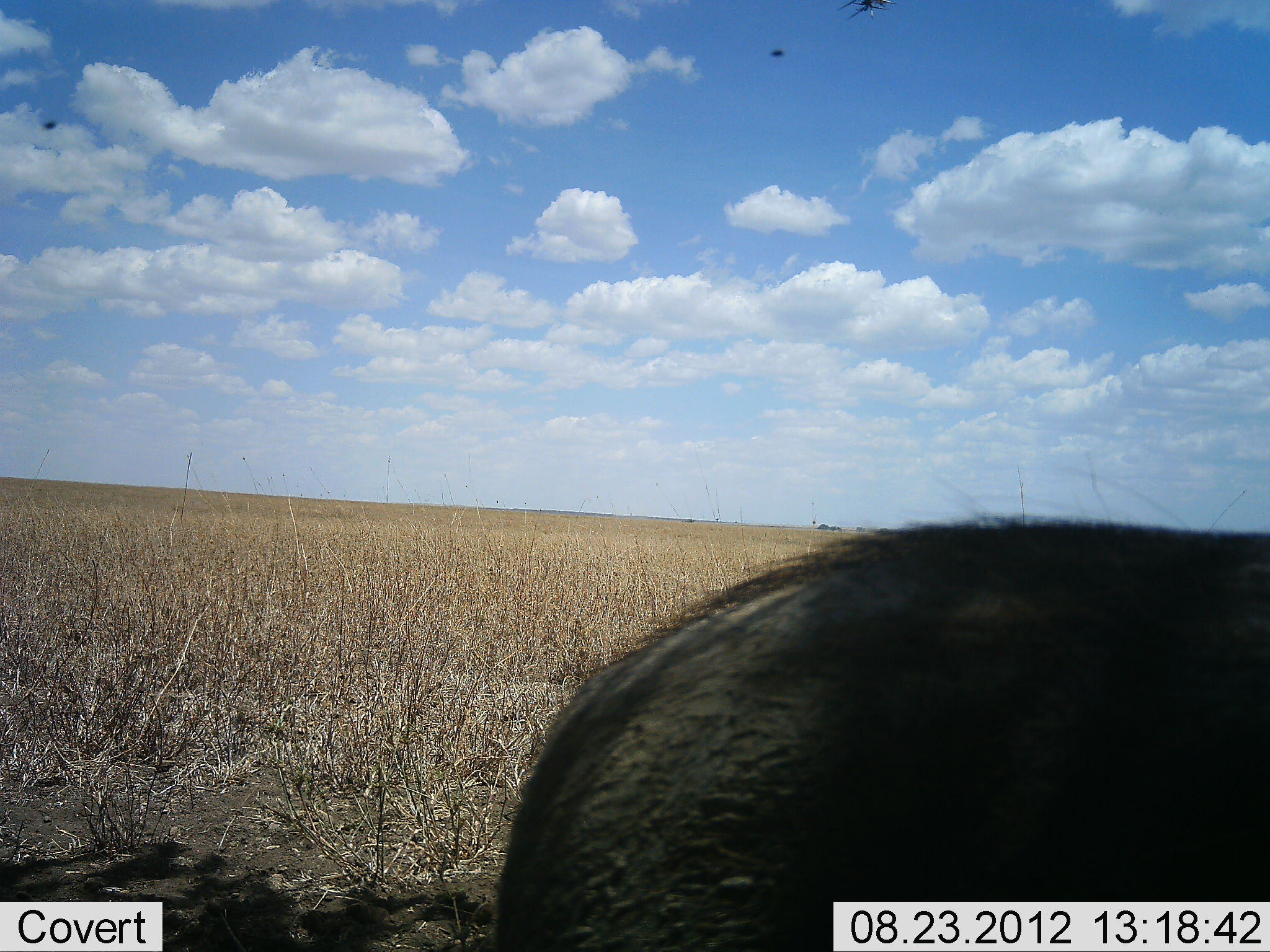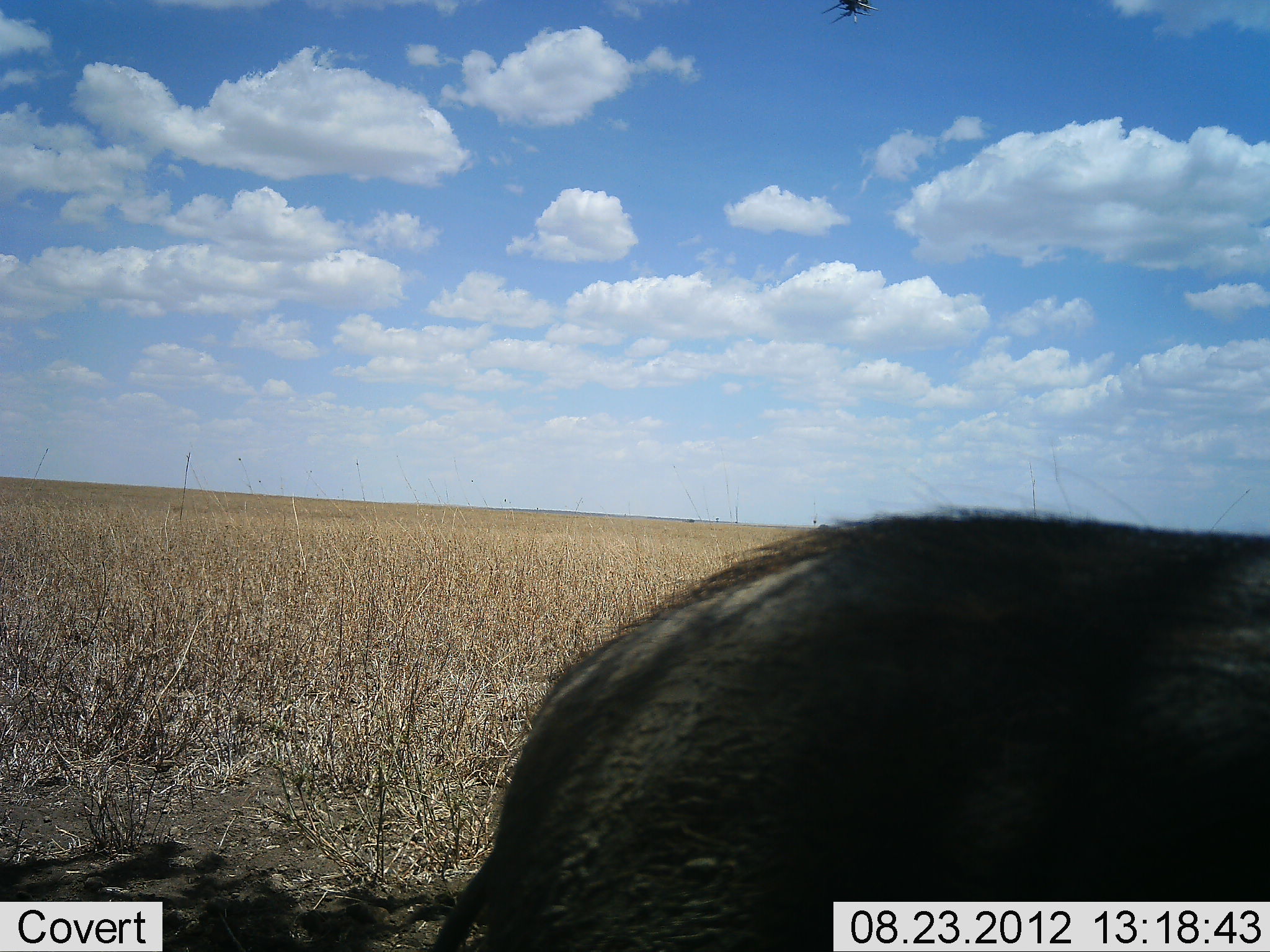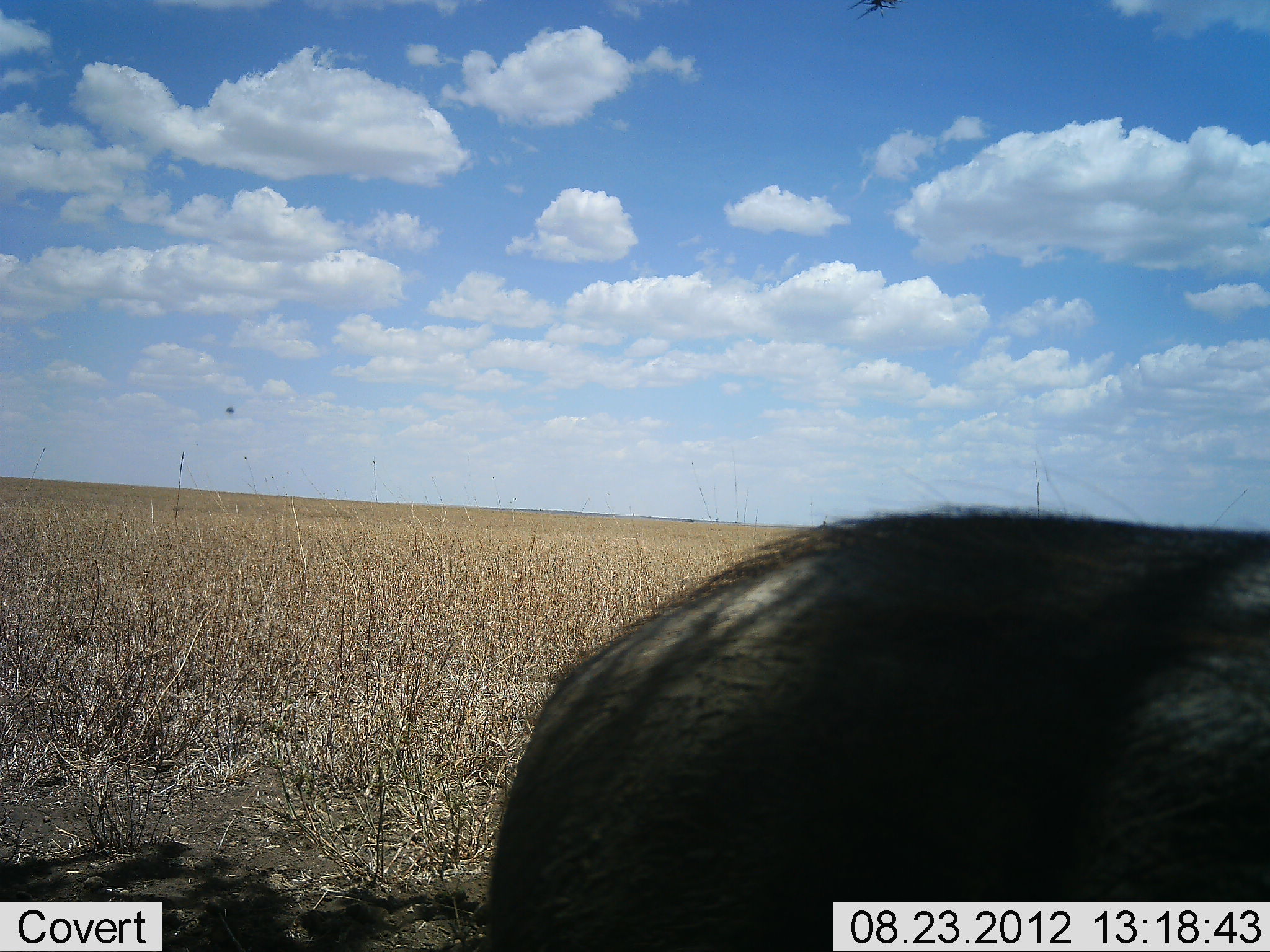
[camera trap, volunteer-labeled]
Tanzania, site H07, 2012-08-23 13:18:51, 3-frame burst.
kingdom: Animalia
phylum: Chordata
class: Mammalia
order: Artiodactyla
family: Suidae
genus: Phacochoerus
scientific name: Phacochoerus africanus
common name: warthog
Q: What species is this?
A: Warthog (Phacochoerus africanus).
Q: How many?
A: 1.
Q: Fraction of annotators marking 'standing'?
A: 90%.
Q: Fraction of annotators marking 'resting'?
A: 0%.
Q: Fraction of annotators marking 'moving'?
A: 10%.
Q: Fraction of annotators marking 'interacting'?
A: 0%.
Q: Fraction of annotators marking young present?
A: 0%.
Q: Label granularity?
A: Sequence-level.